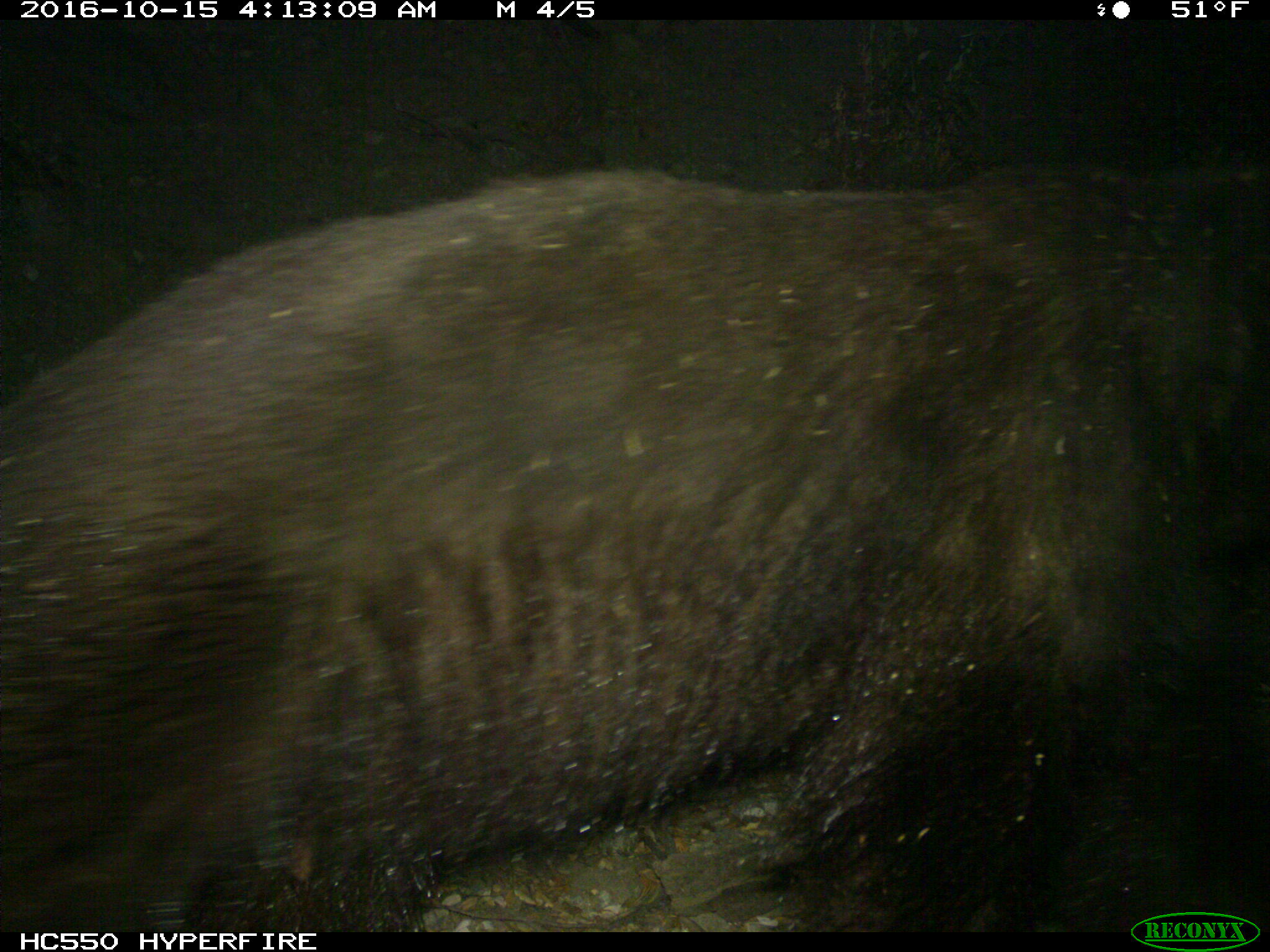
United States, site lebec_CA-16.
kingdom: Animalia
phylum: Chordata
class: Mammalia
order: Carnivora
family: Ursidae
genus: Ursus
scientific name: Ursus americanus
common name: american black bear